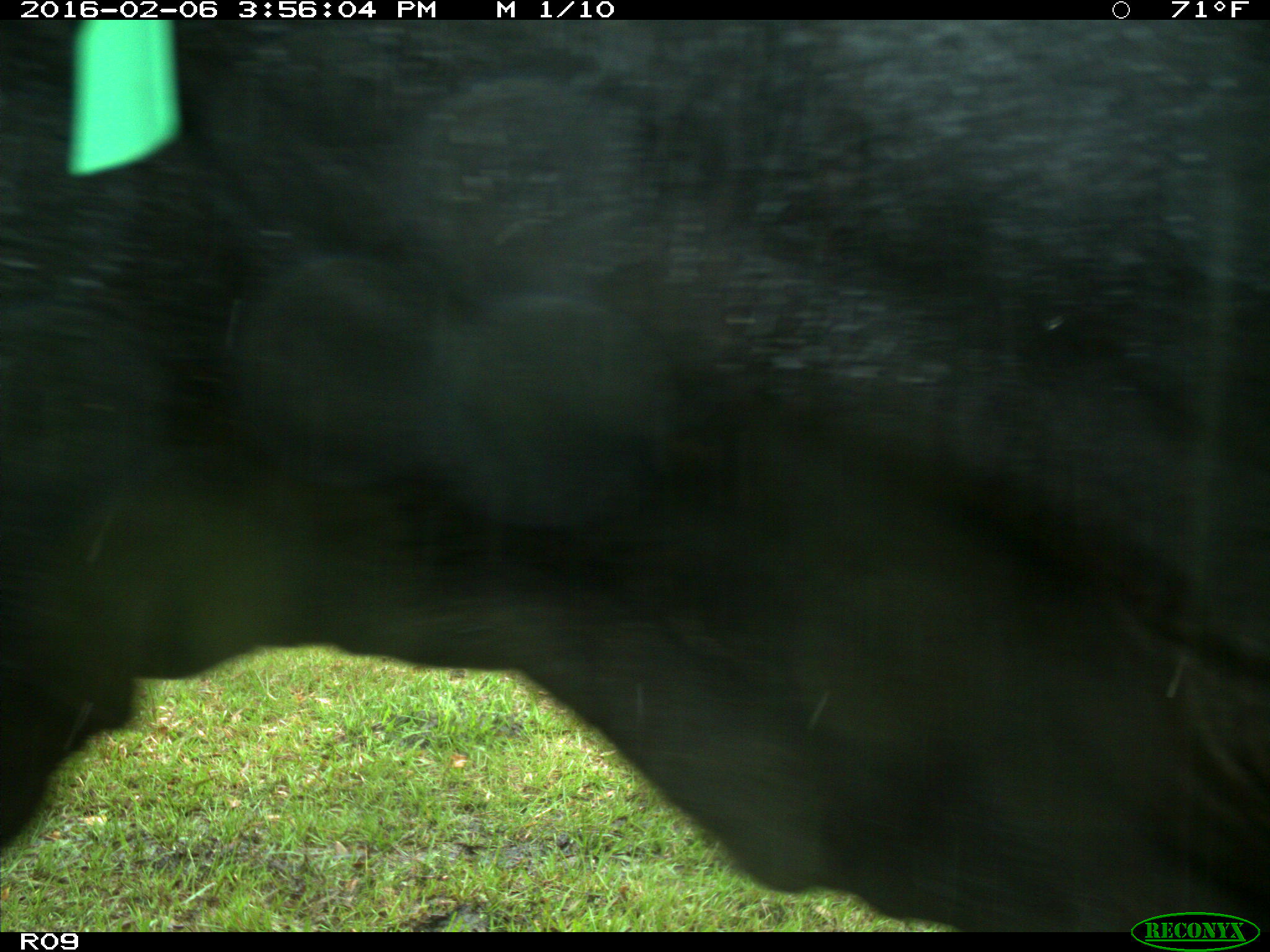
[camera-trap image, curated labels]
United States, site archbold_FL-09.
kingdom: Animalia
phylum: Chordata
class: Mammalia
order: Artiodactyla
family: Bovidae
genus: Bos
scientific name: Bos taurus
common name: domestic cow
Bos taurus (domestic cow).